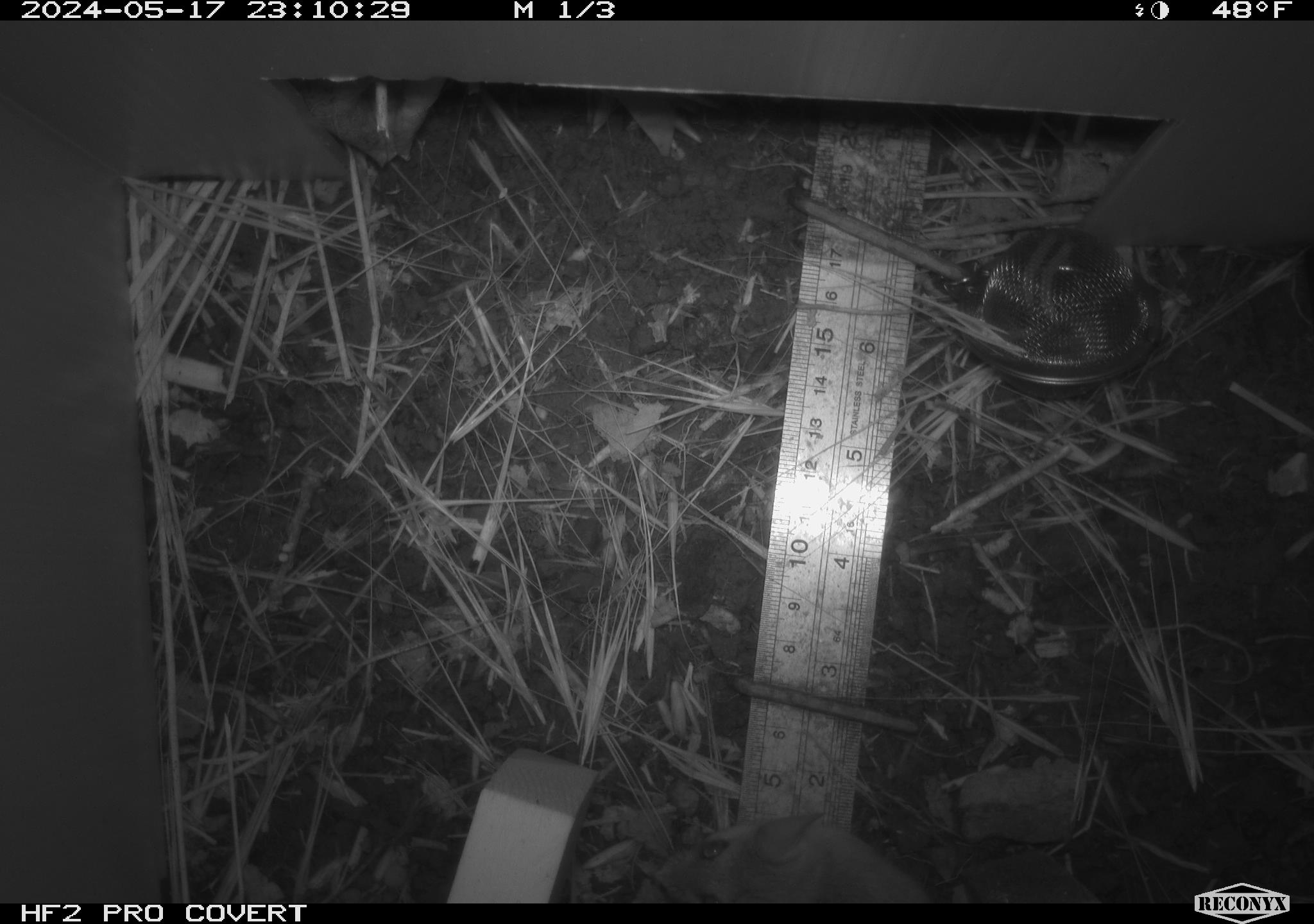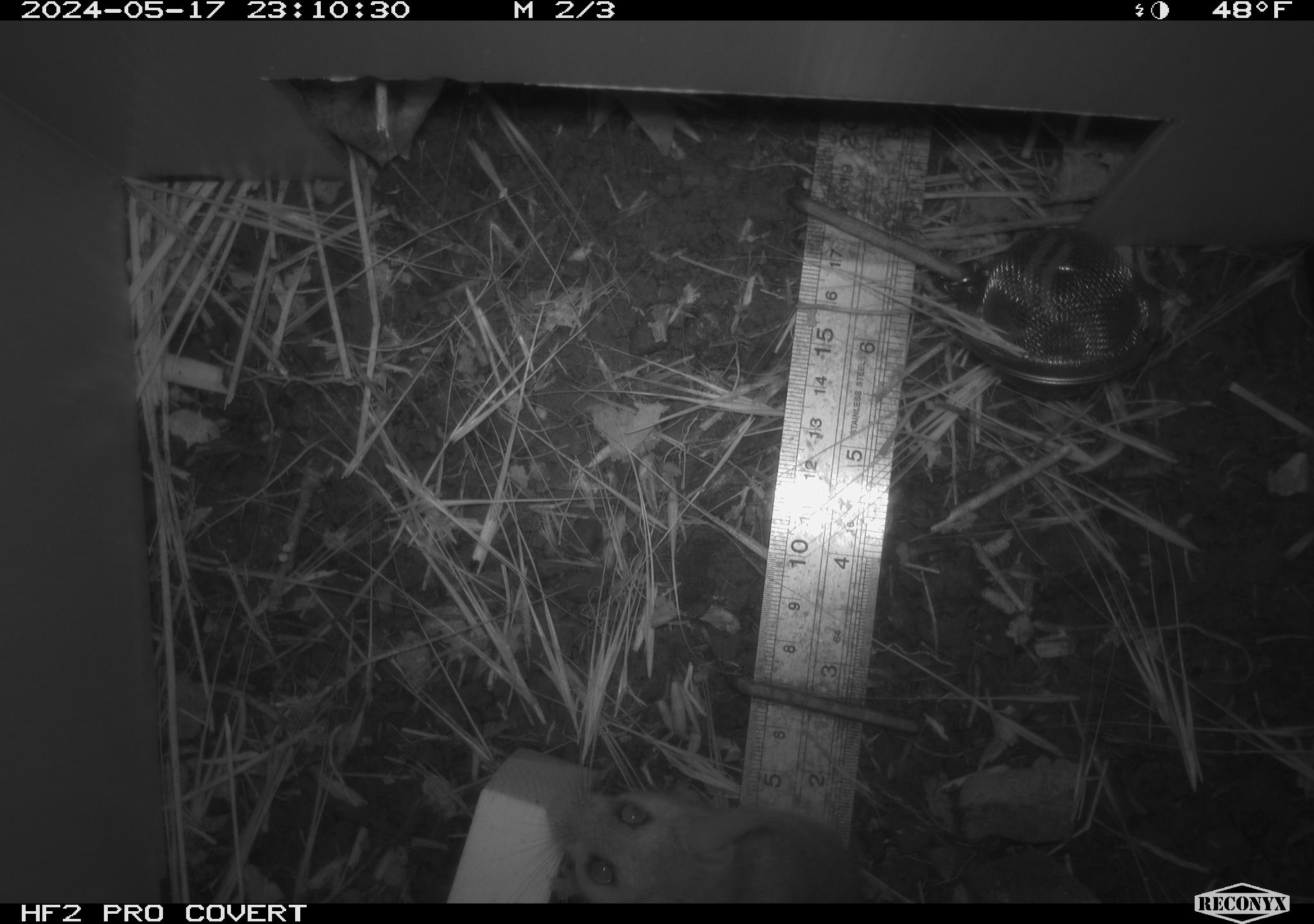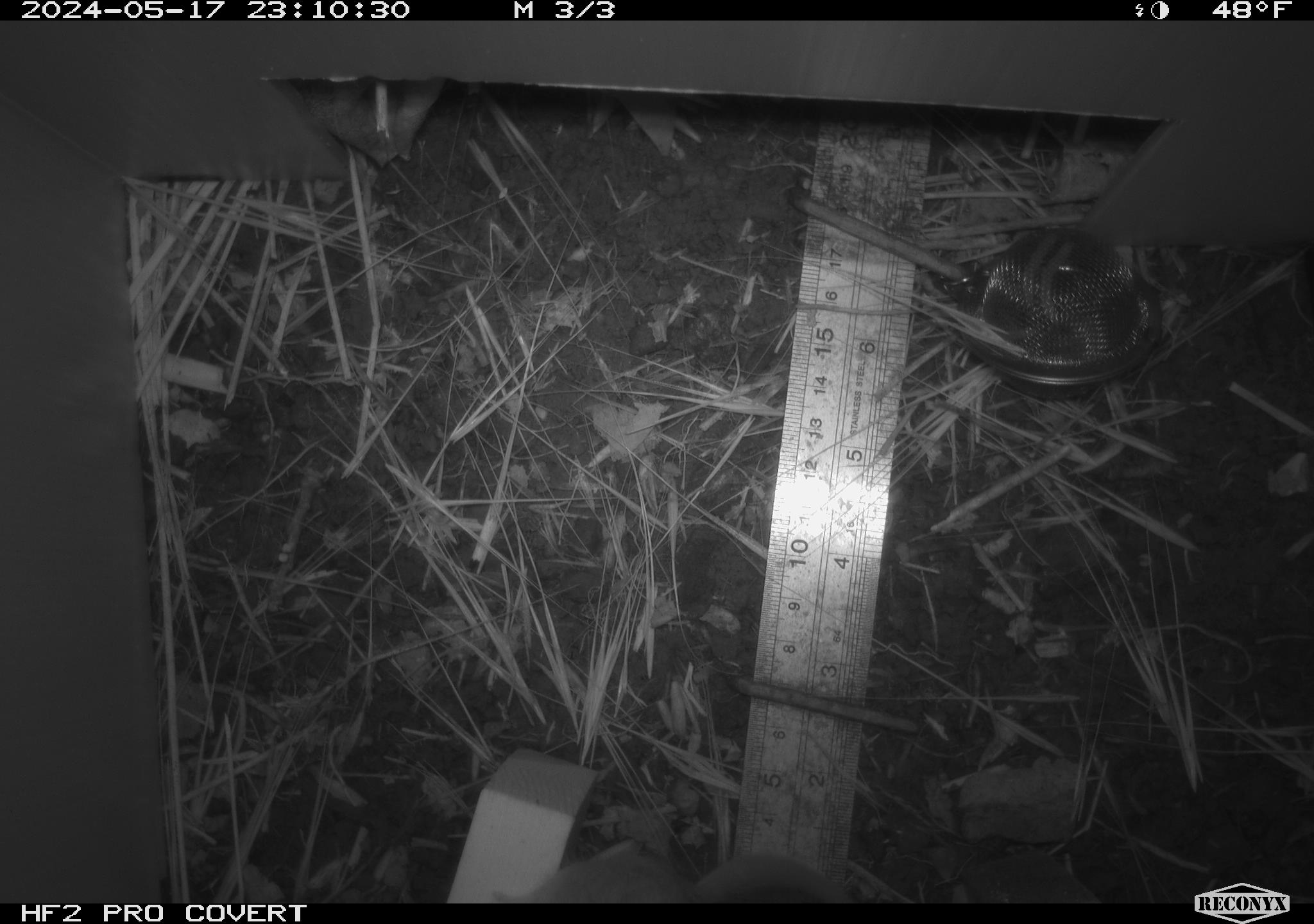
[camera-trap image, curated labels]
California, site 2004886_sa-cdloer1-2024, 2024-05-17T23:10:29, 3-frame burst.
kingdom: Animalia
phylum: Chordata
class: Mammalia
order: Rodentia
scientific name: Rodentia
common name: mouse species